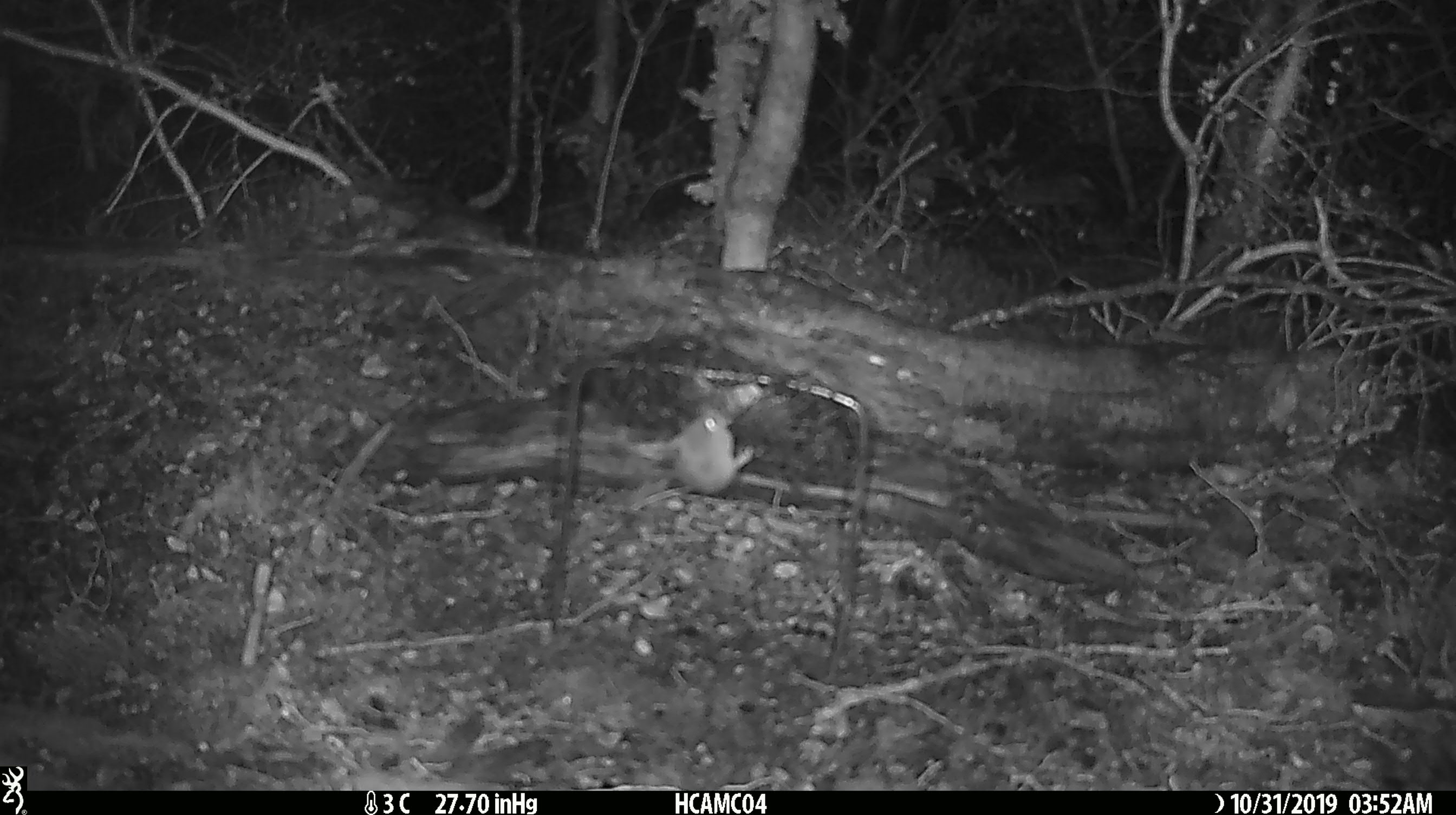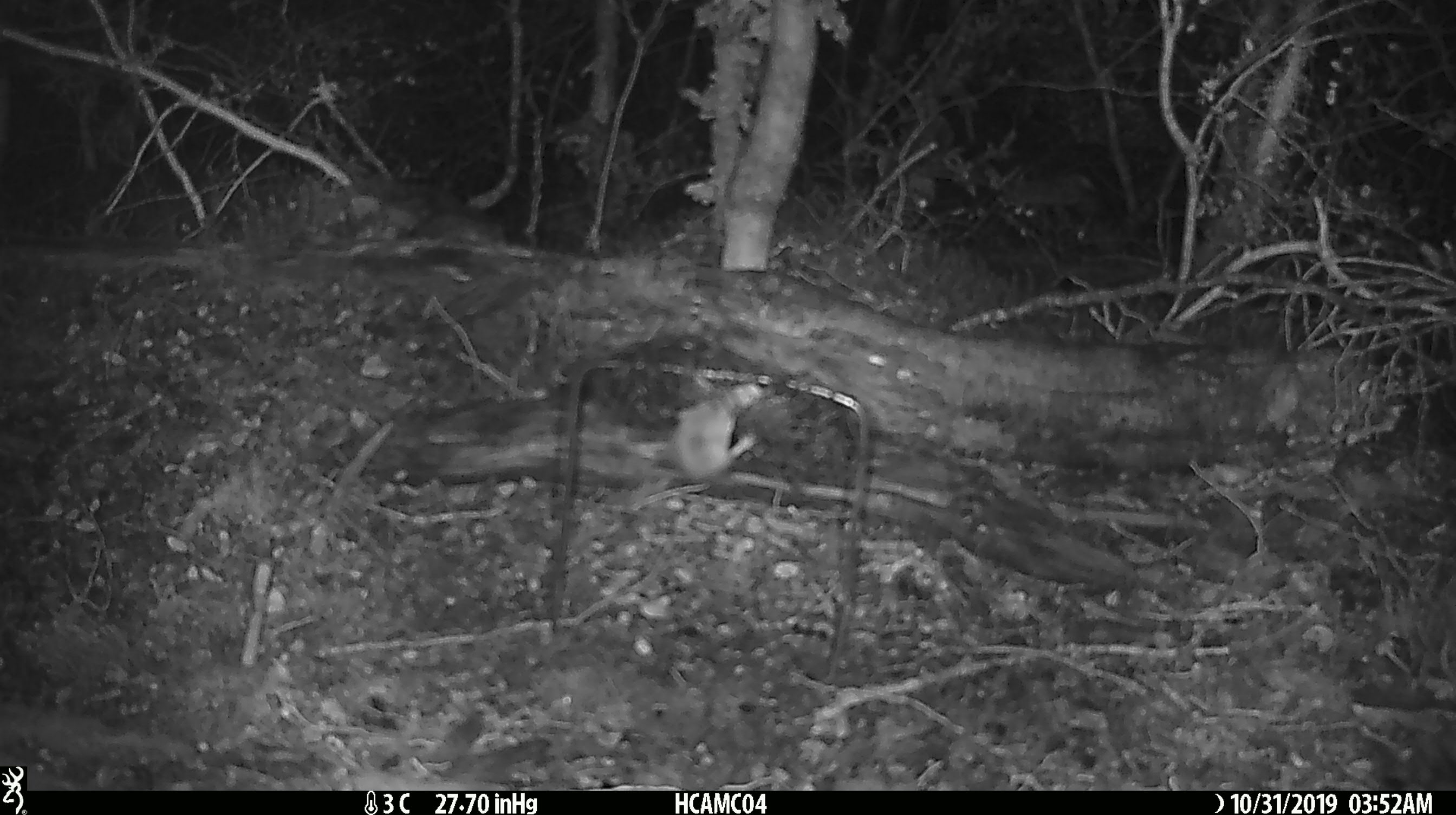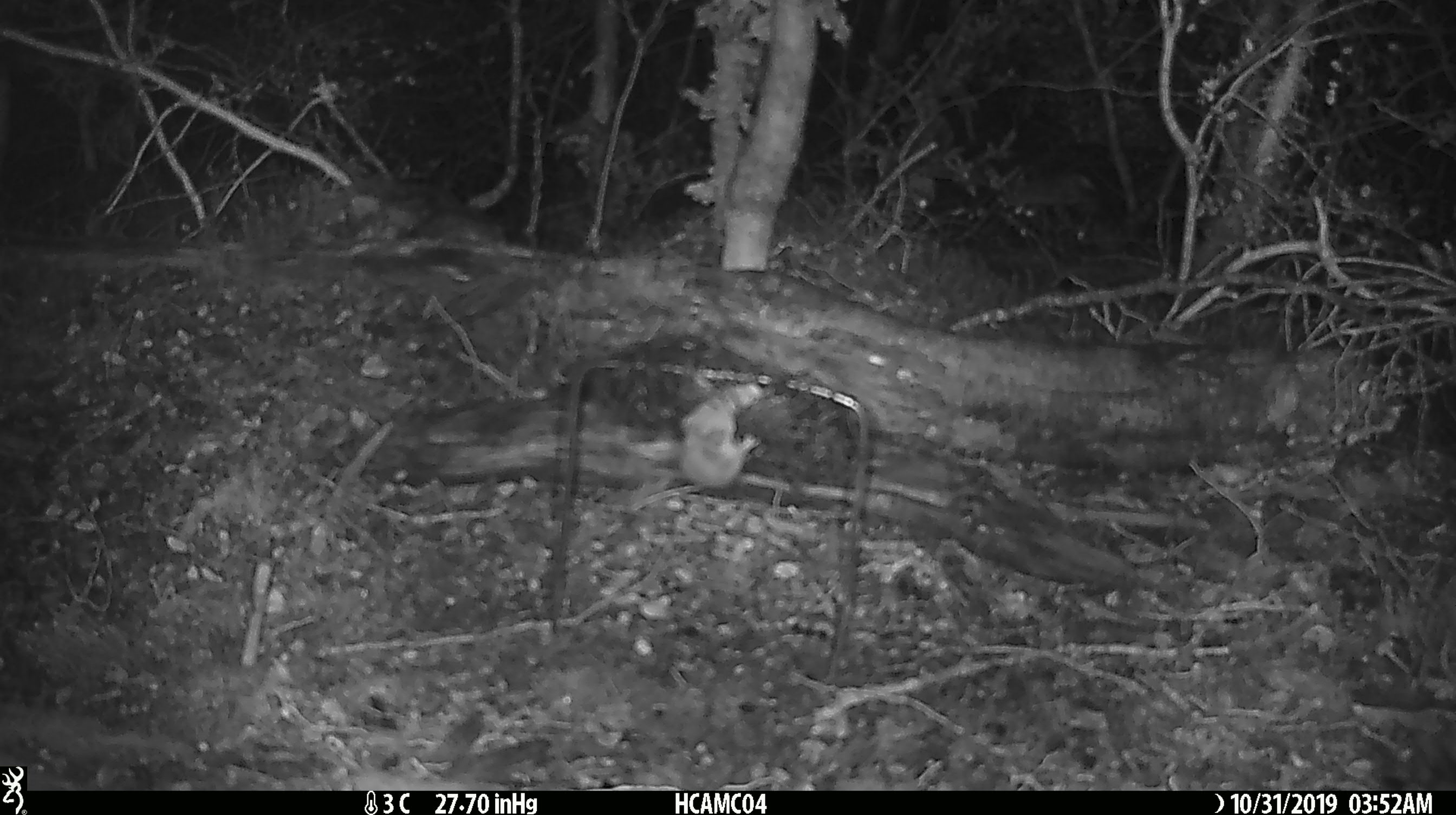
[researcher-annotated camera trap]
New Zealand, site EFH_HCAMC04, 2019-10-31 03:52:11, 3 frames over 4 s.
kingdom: Animalia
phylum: Chordata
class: Mammalia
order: Rodentia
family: Muridae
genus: Mus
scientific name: Mus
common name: mouse